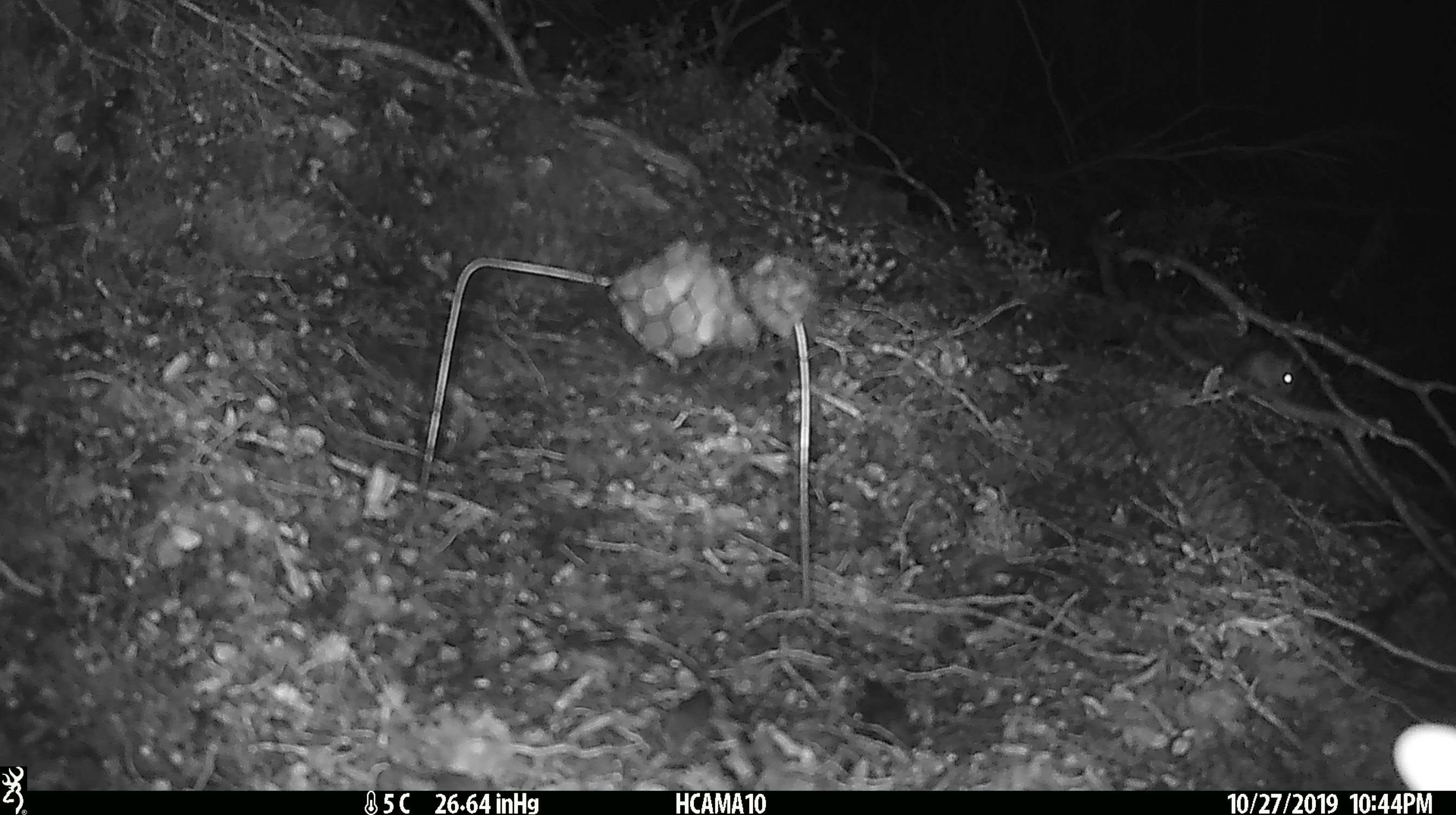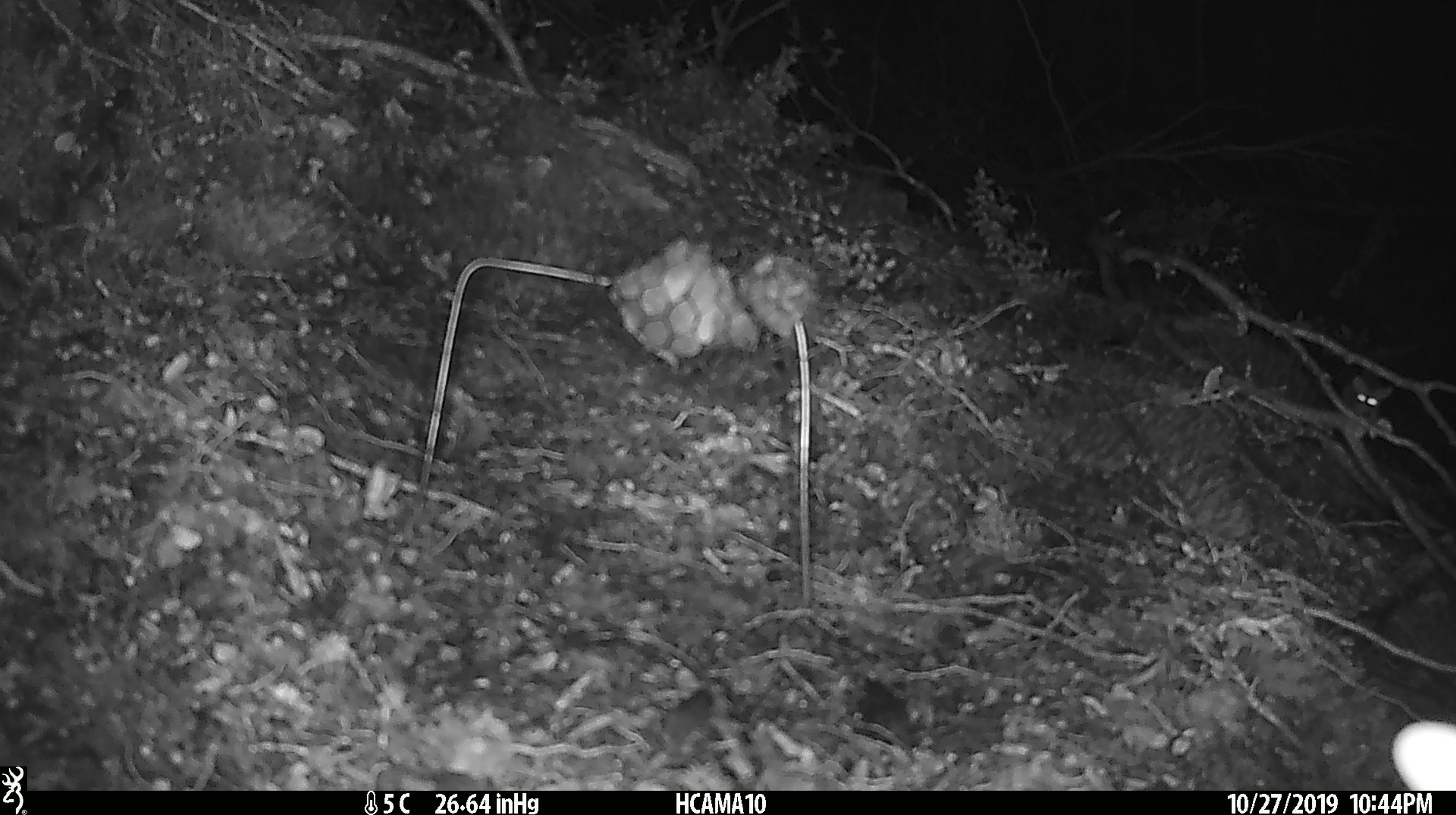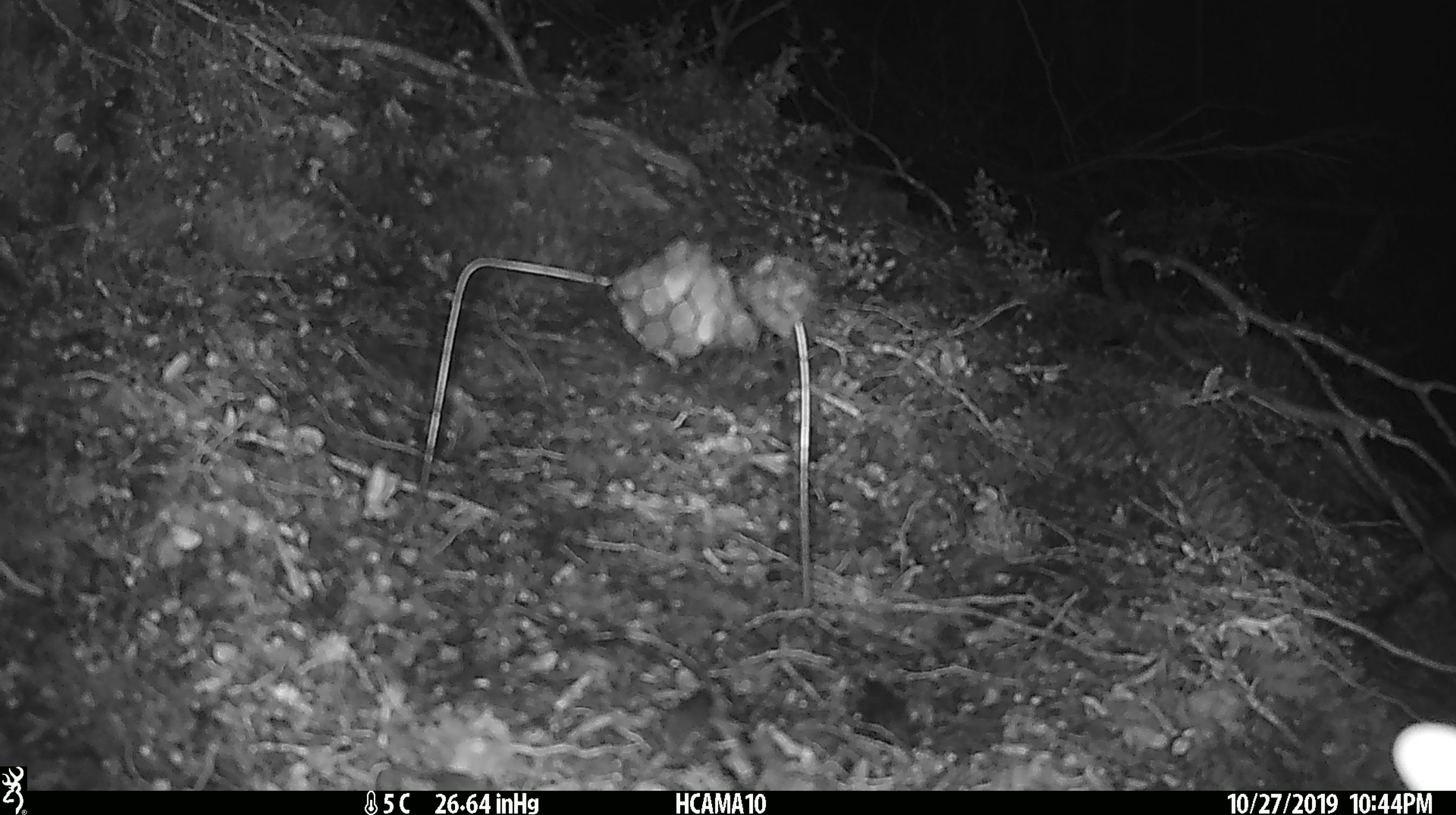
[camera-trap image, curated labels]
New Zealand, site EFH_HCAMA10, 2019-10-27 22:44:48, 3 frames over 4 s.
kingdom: Animalia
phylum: Chordata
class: Mammalia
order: Rodentia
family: Muridae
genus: Mus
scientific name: Mus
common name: mouse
Mouse (Mus).